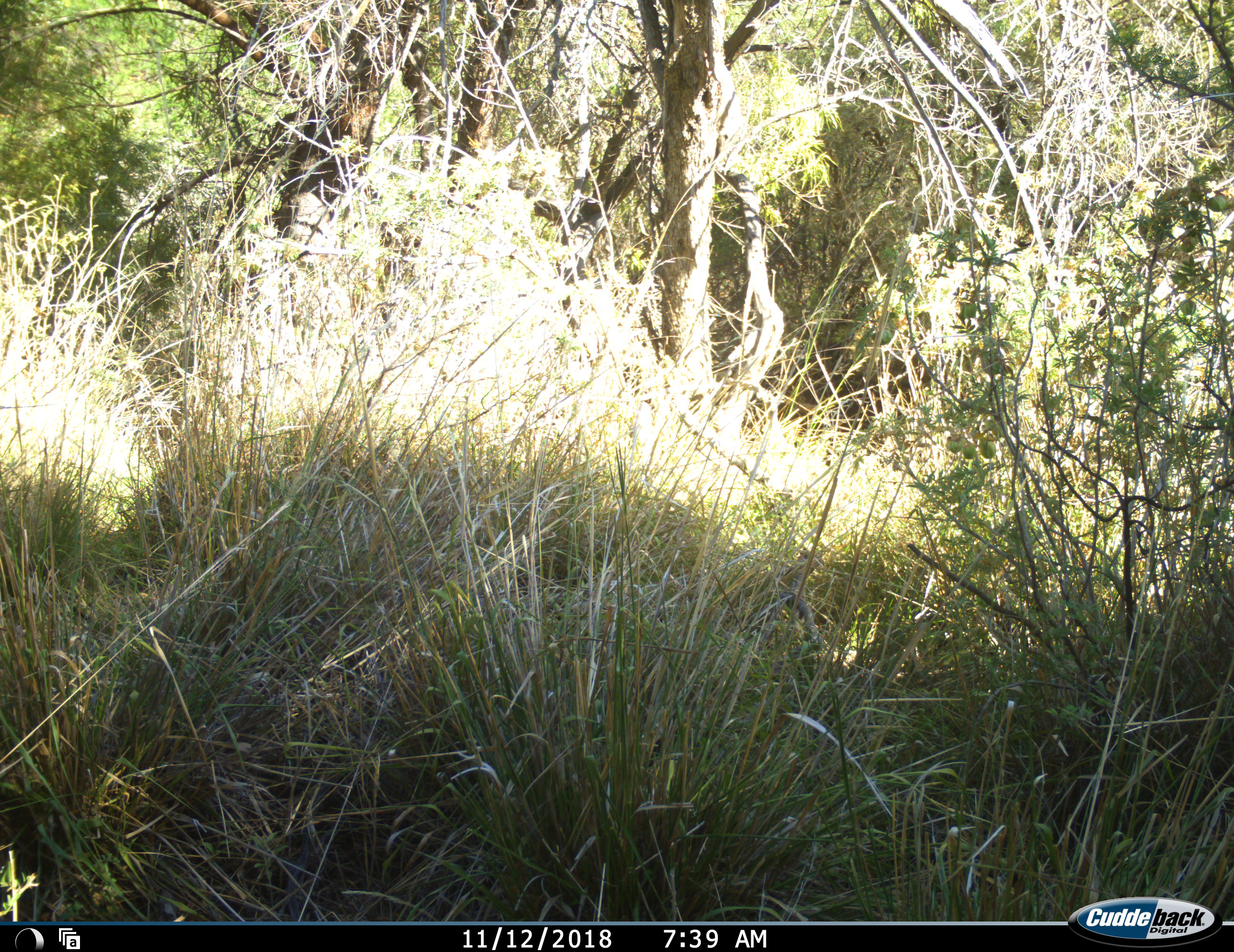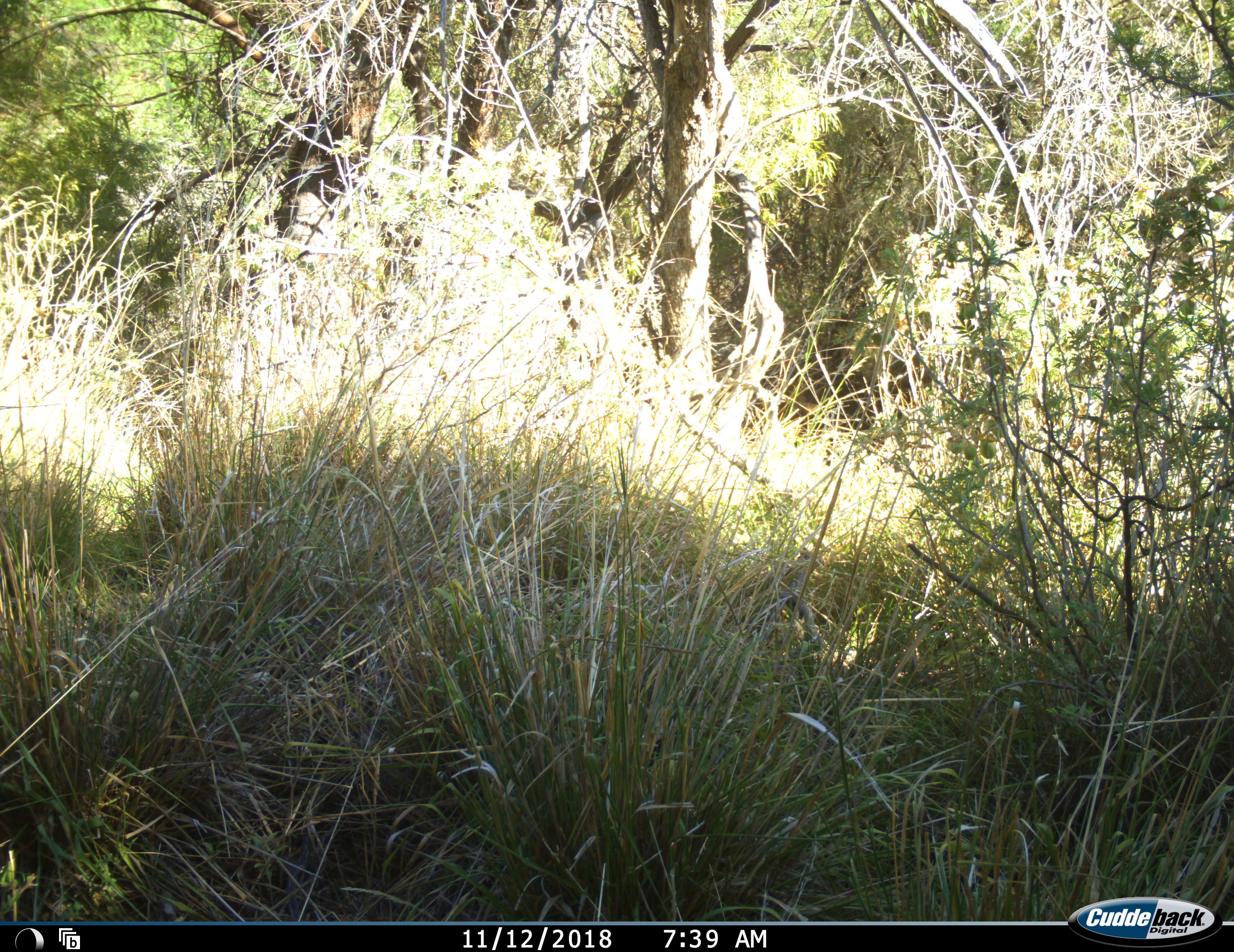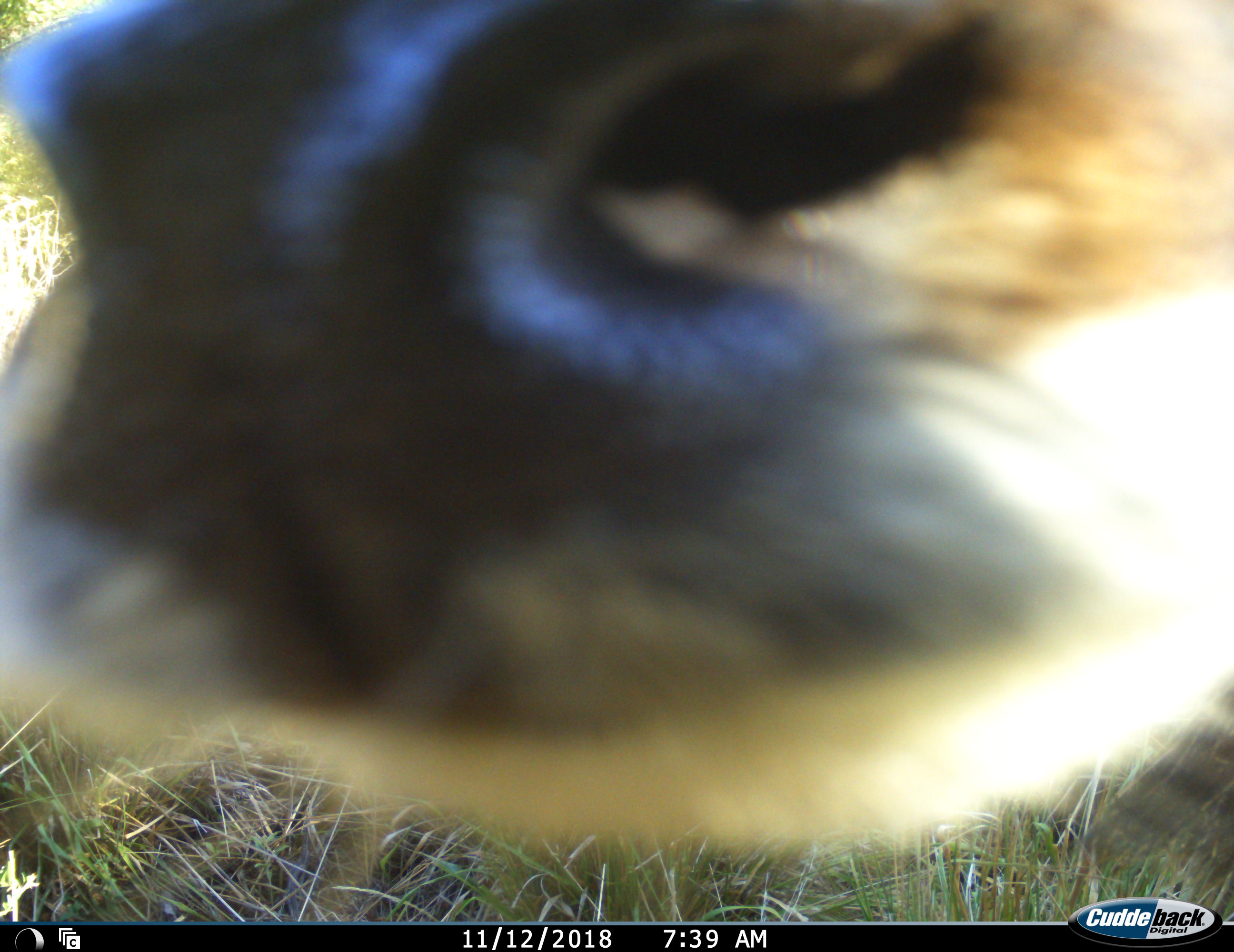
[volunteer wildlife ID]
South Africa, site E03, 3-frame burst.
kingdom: Animalia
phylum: Chordata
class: Mammalia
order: Artiodactyla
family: Bovidae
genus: Tragelaphus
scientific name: Tragelaphus strepsiceros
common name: greater kudu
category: kudu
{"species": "kudu (greater kudu) (Tragelaphus strepsiceros)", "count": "1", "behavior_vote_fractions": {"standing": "29%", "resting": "0%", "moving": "71%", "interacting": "0%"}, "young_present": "0%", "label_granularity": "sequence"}